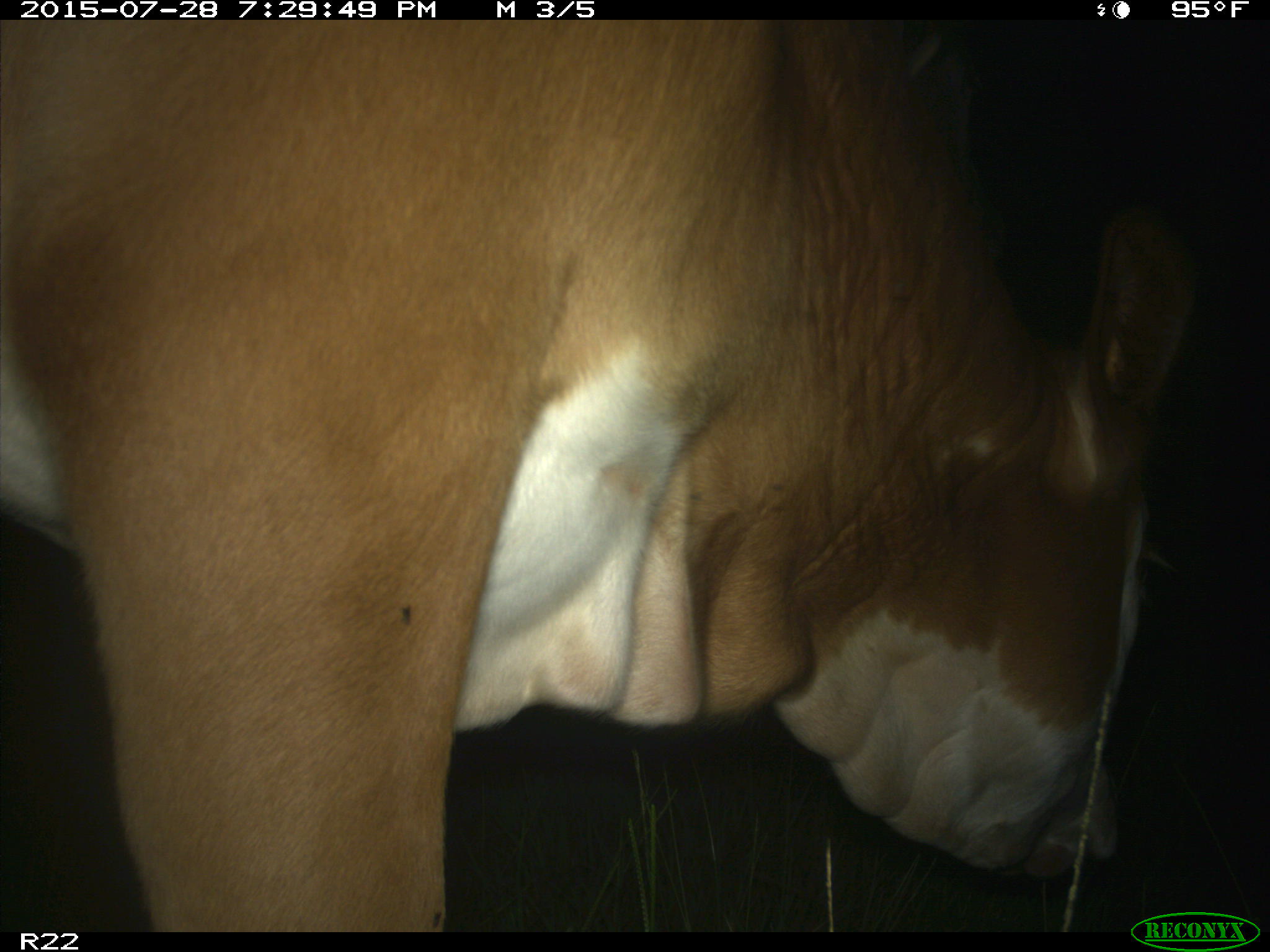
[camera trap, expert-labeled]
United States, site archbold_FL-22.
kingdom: Animalia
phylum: Chordata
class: Mammalia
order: Artiodactyla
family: Bovidae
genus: Bos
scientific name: Bos taurus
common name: domestic cow